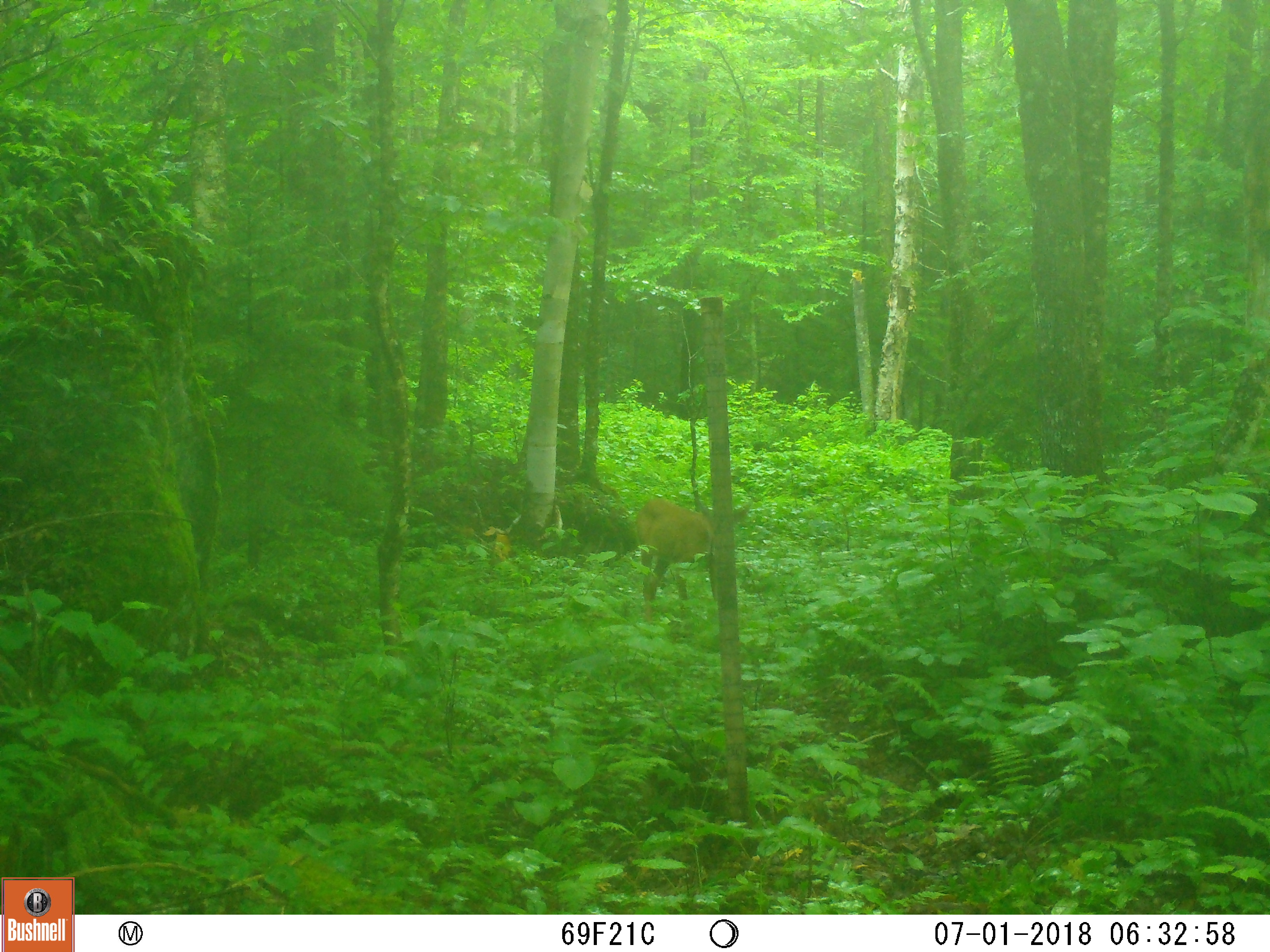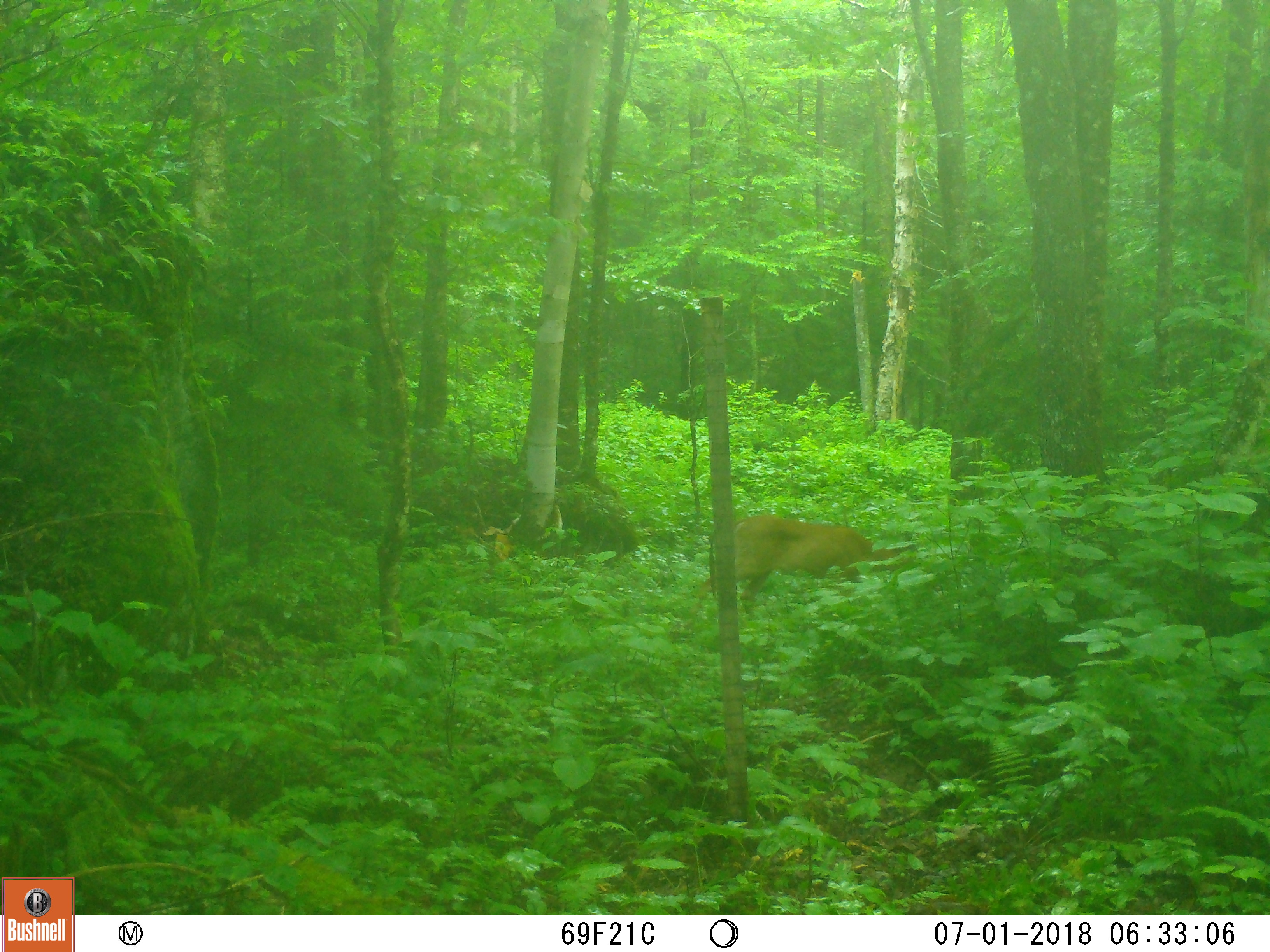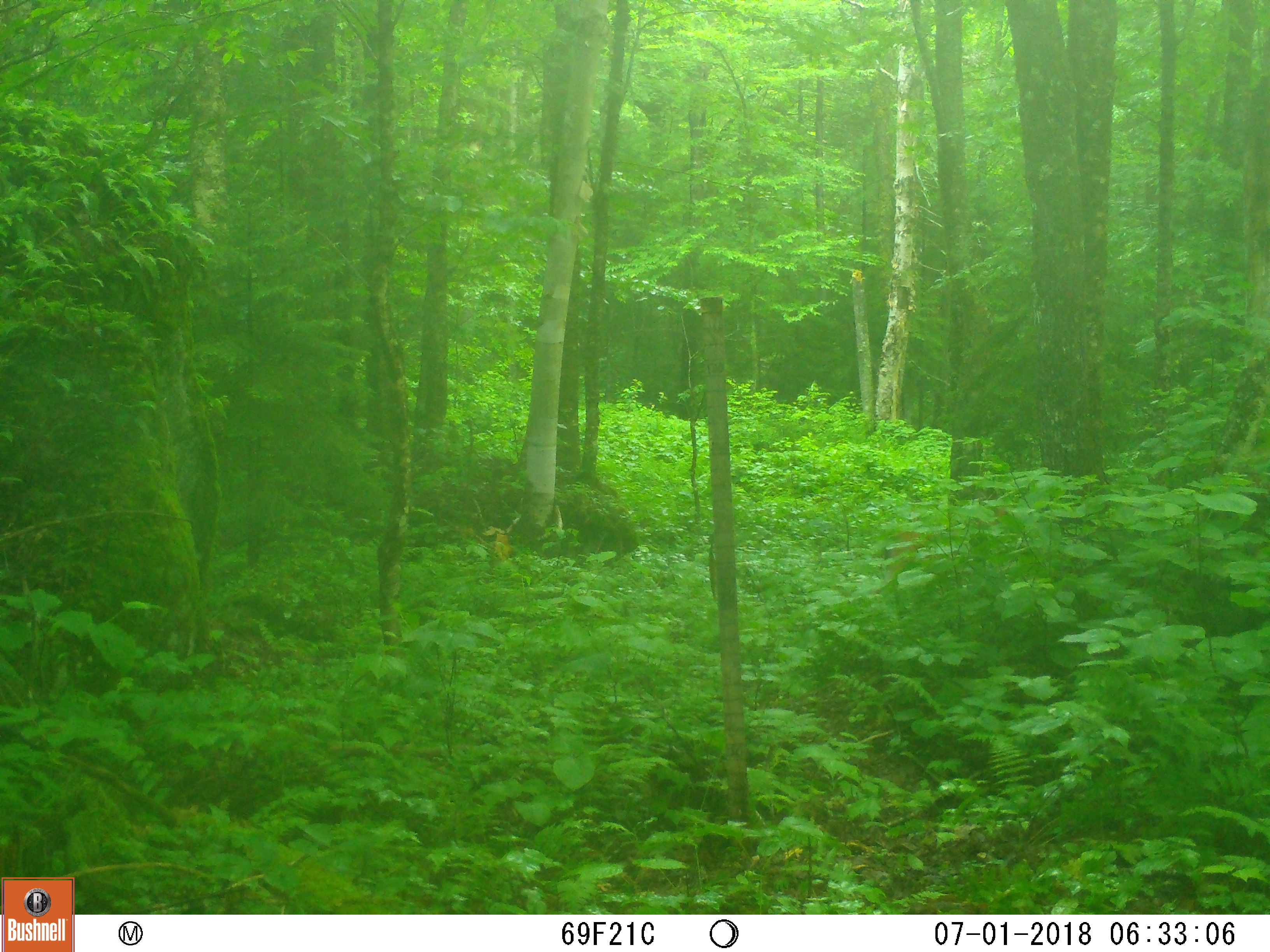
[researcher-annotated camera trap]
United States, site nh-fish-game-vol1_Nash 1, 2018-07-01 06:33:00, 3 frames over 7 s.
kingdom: Animalia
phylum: Chordata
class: Mammalia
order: Artiodactyla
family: Cervidae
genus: Odocoileus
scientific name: Odocoileus virginianus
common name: white-tailed deer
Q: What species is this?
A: White-tailed deer (Odocoileus virginianus).